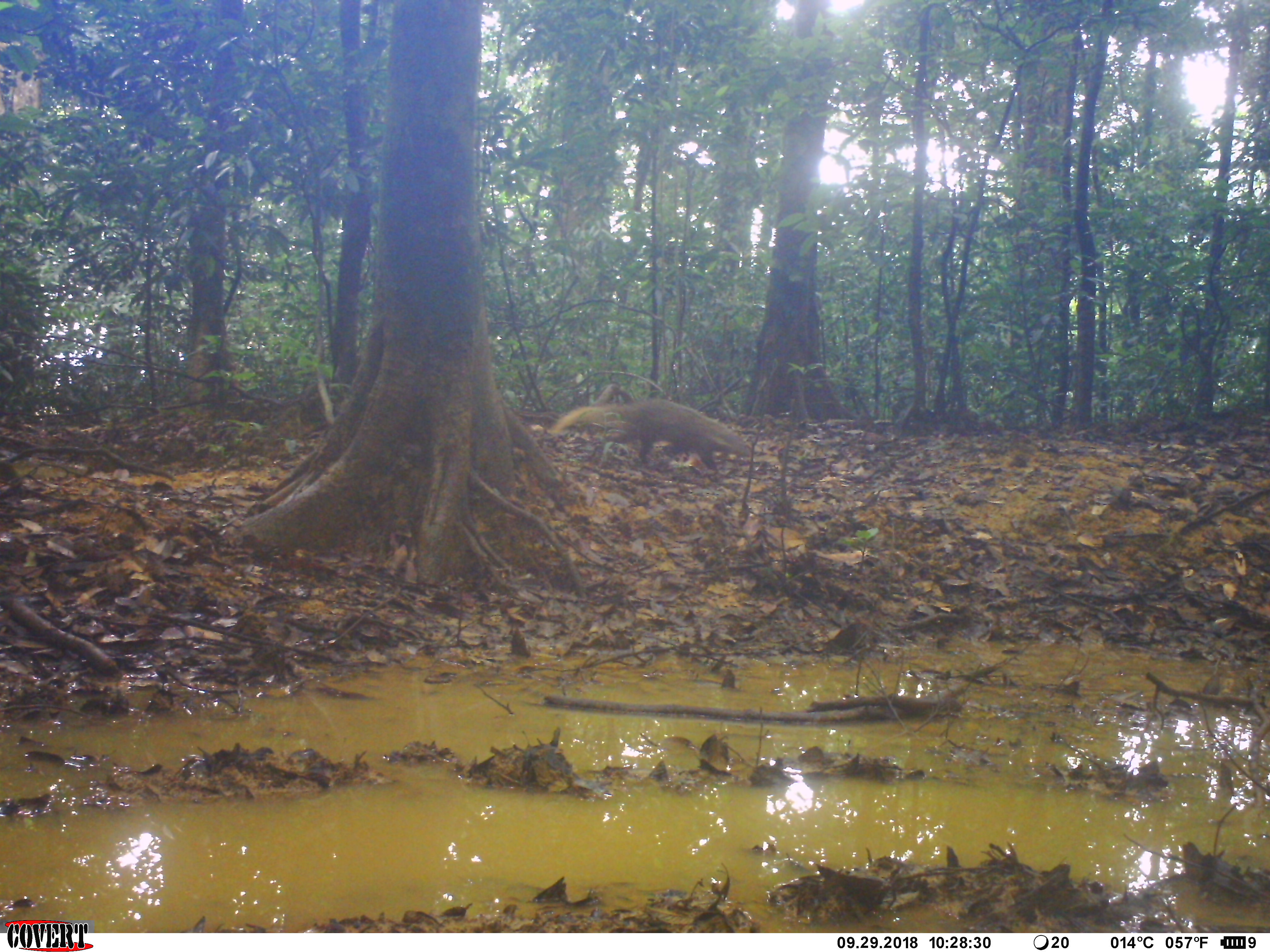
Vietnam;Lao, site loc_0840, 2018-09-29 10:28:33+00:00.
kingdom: Animalia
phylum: Chordata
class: Mammalia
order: Carnivora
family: Herpestidae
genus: Urva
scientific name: Urva urva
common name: crab-eating mongoose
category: crab eating mongoose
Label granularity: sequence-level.